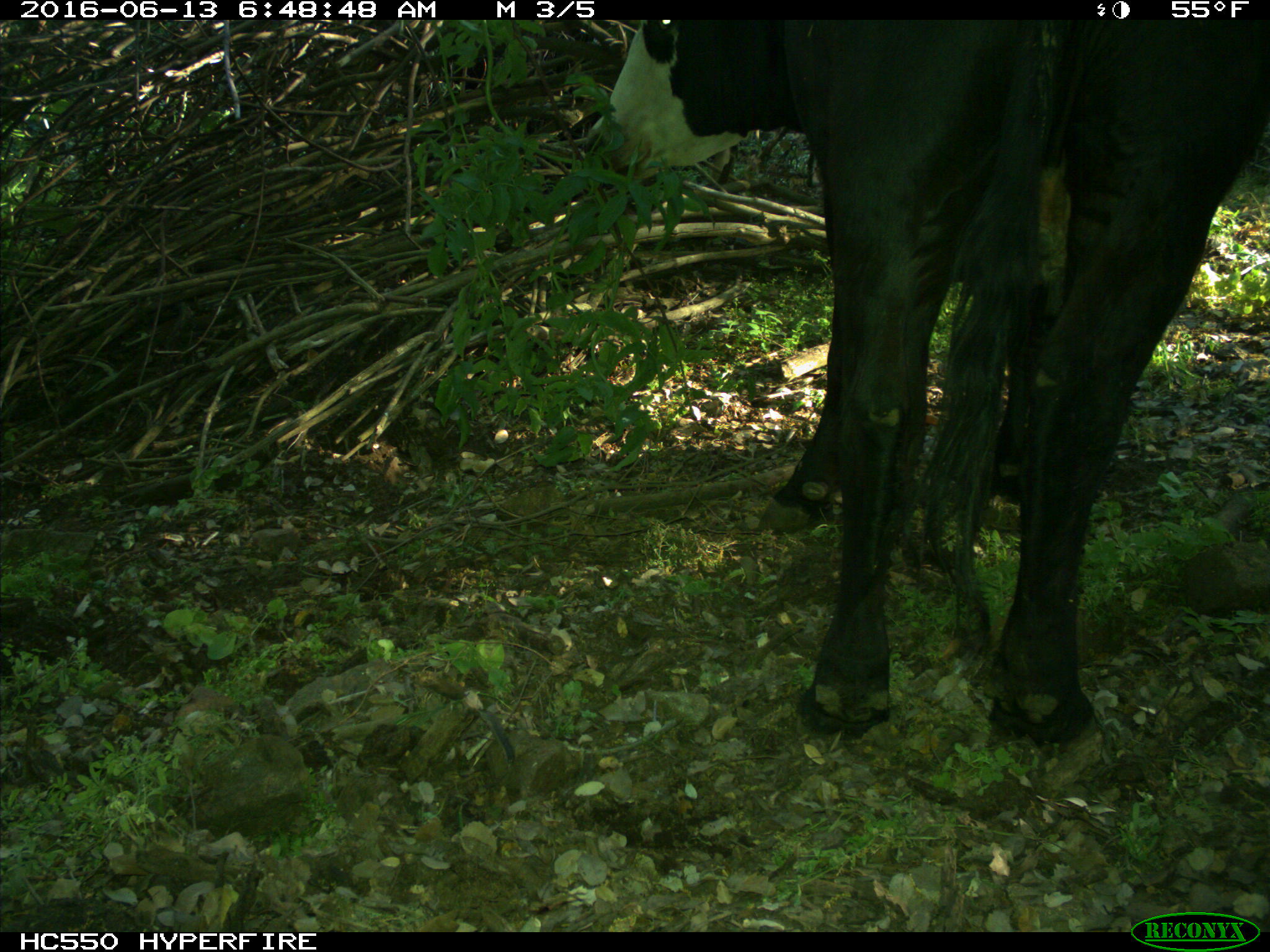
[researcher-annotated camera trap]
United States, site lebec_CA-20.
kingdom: Animalia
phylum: Chordata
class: Mammalia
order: Artiodactyla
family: Bovidae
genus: Bos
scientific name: Bos taurus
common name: domestic cow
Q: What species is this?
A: Bos taurus (domestic cow).